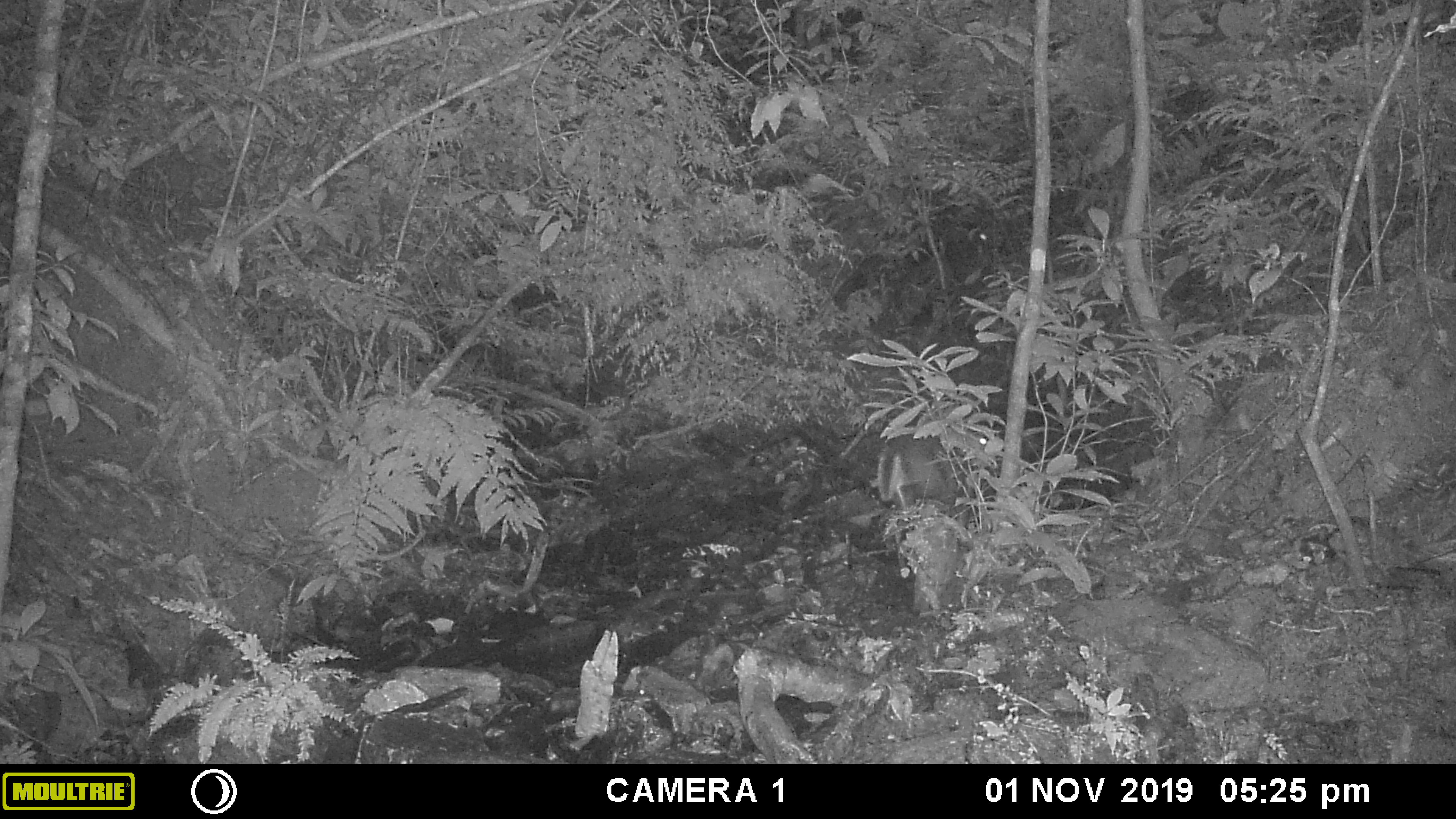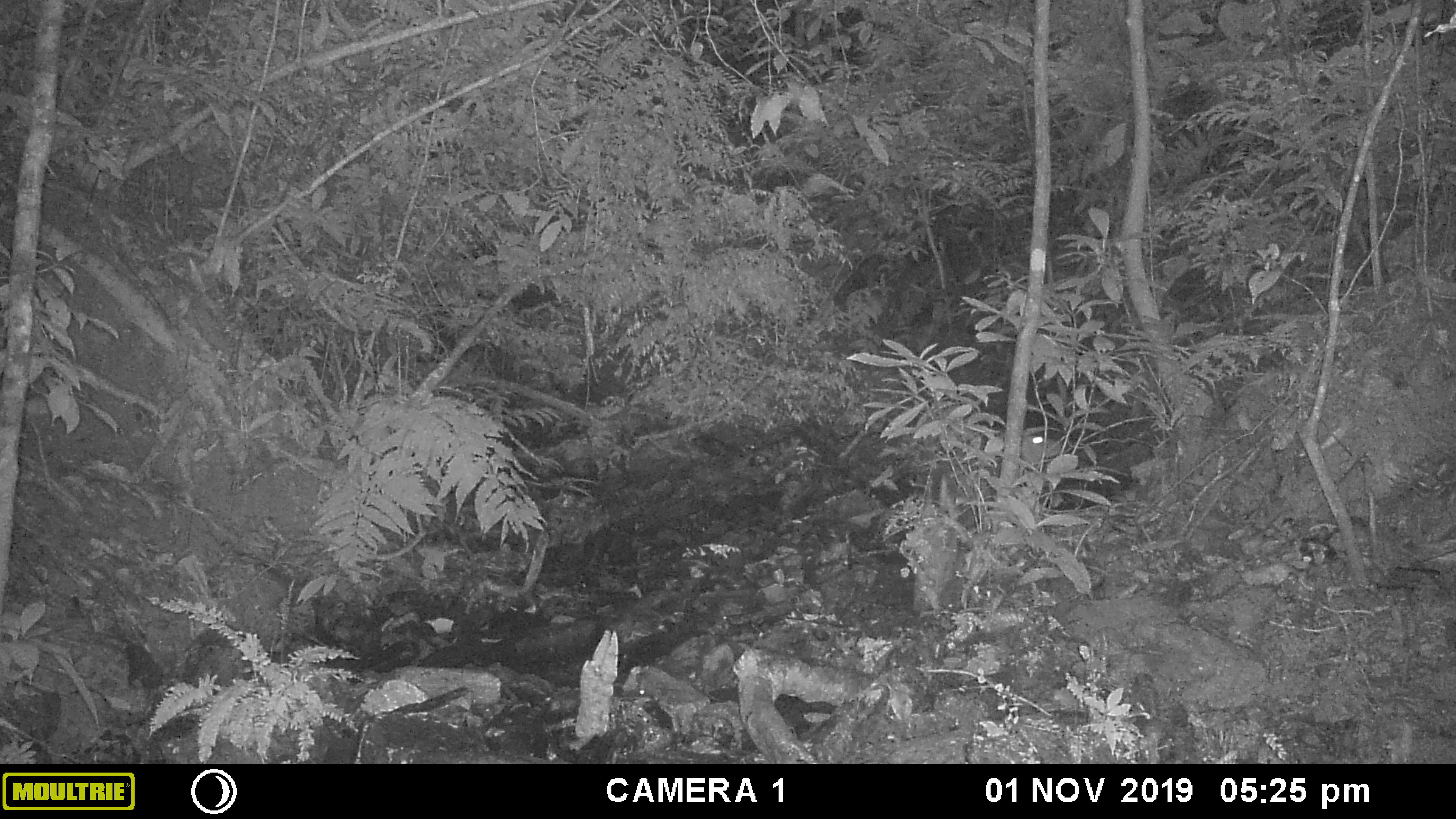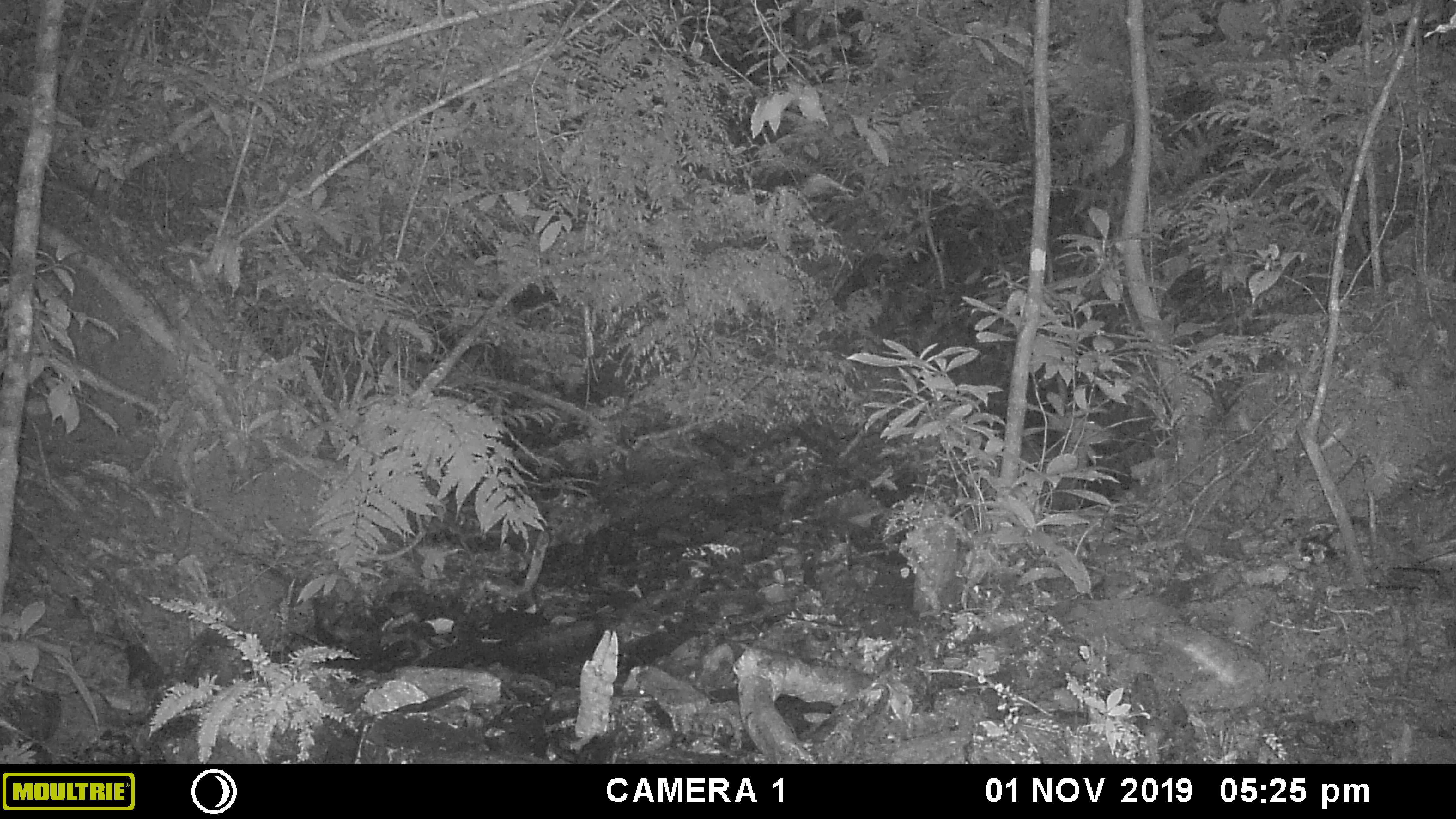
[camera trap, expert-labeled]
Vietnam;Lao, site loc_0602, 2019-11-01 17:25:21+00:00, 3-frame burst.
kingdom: Animalia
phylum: Chordata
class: Mammalia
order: Artiodactyla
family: Cervidae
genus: Muntiacus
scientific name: Muntiacus rooseveltorum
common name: roosevelt's muntjac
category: roosevelts muntjac group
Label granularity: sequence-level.